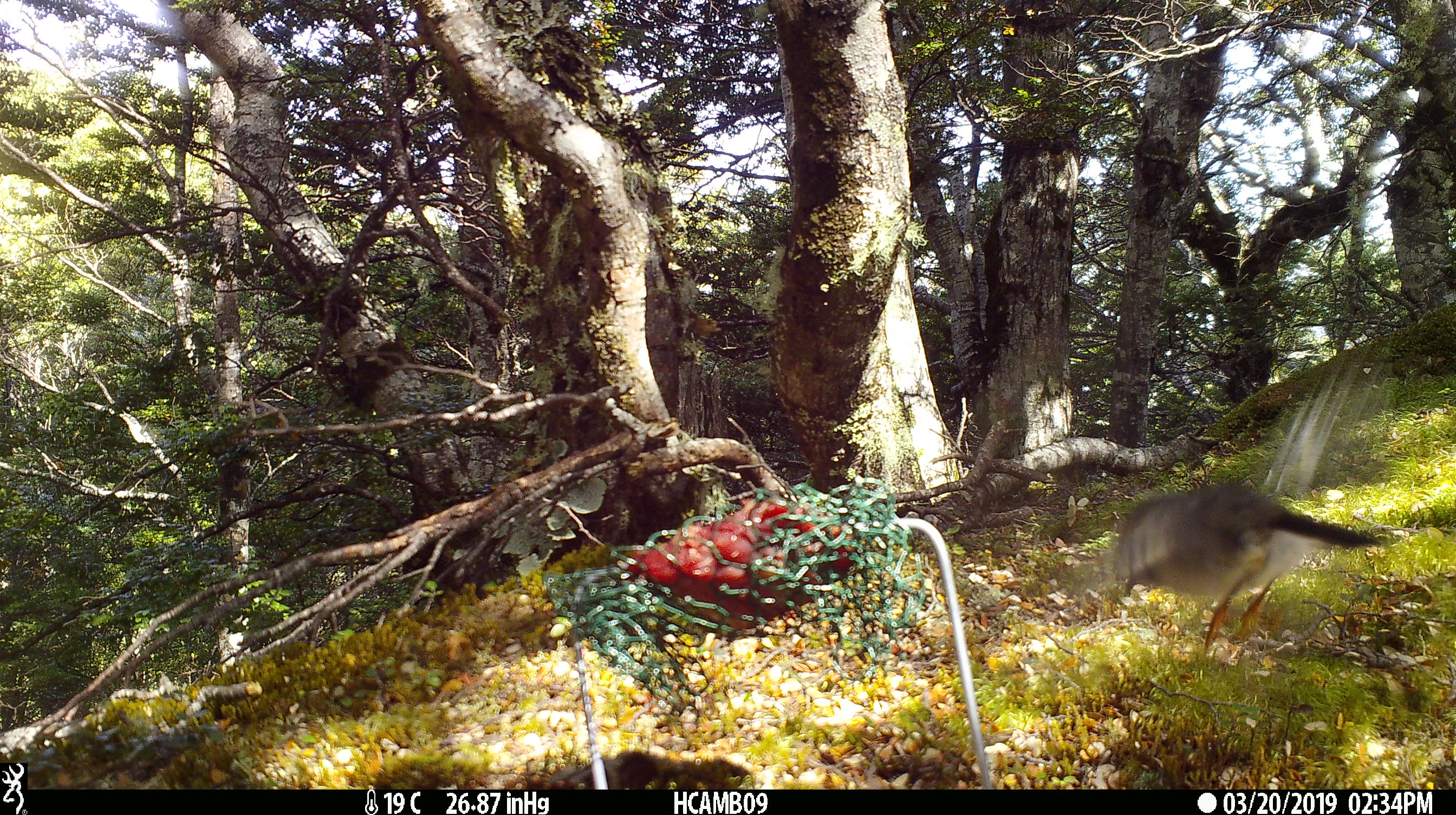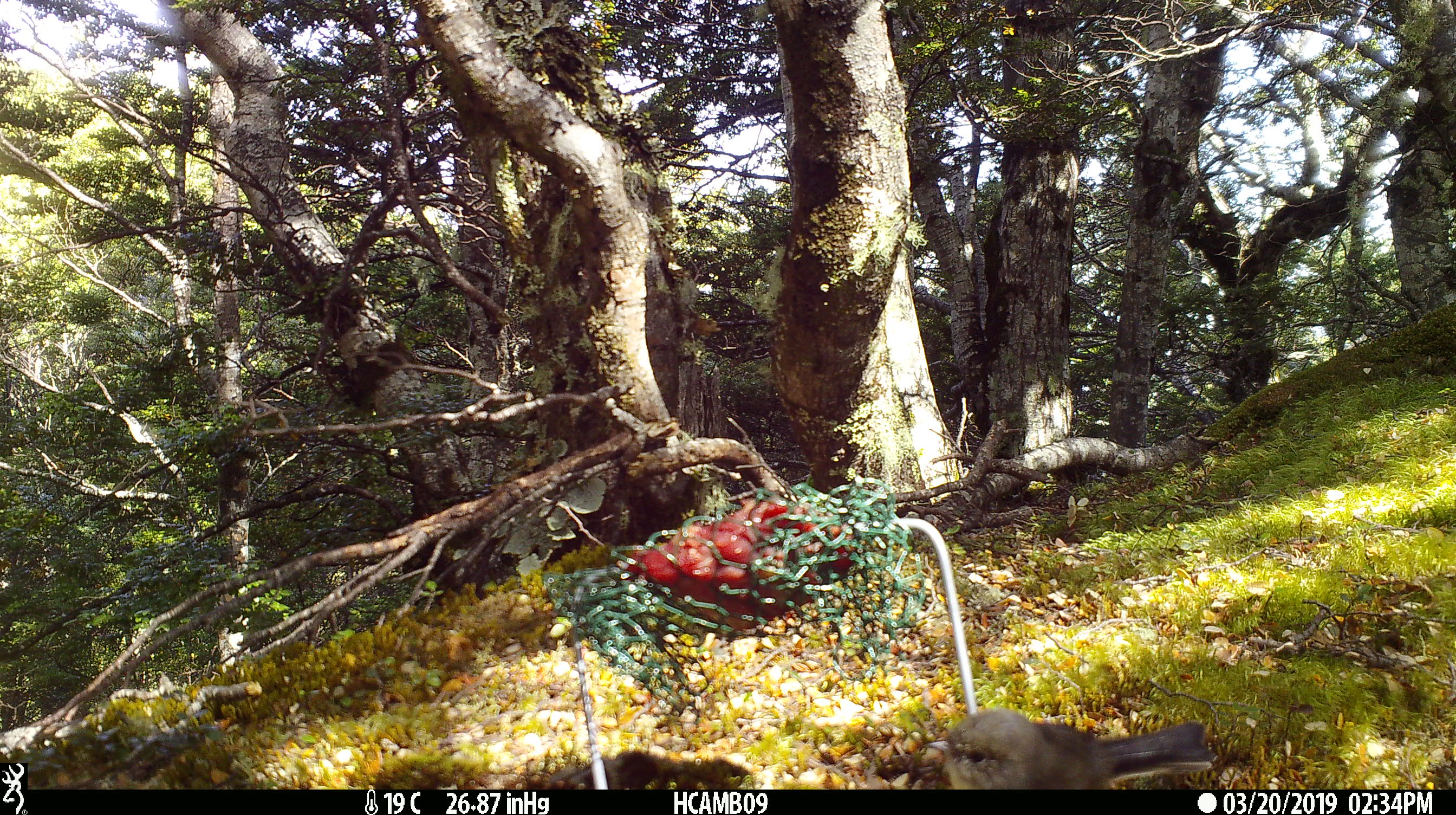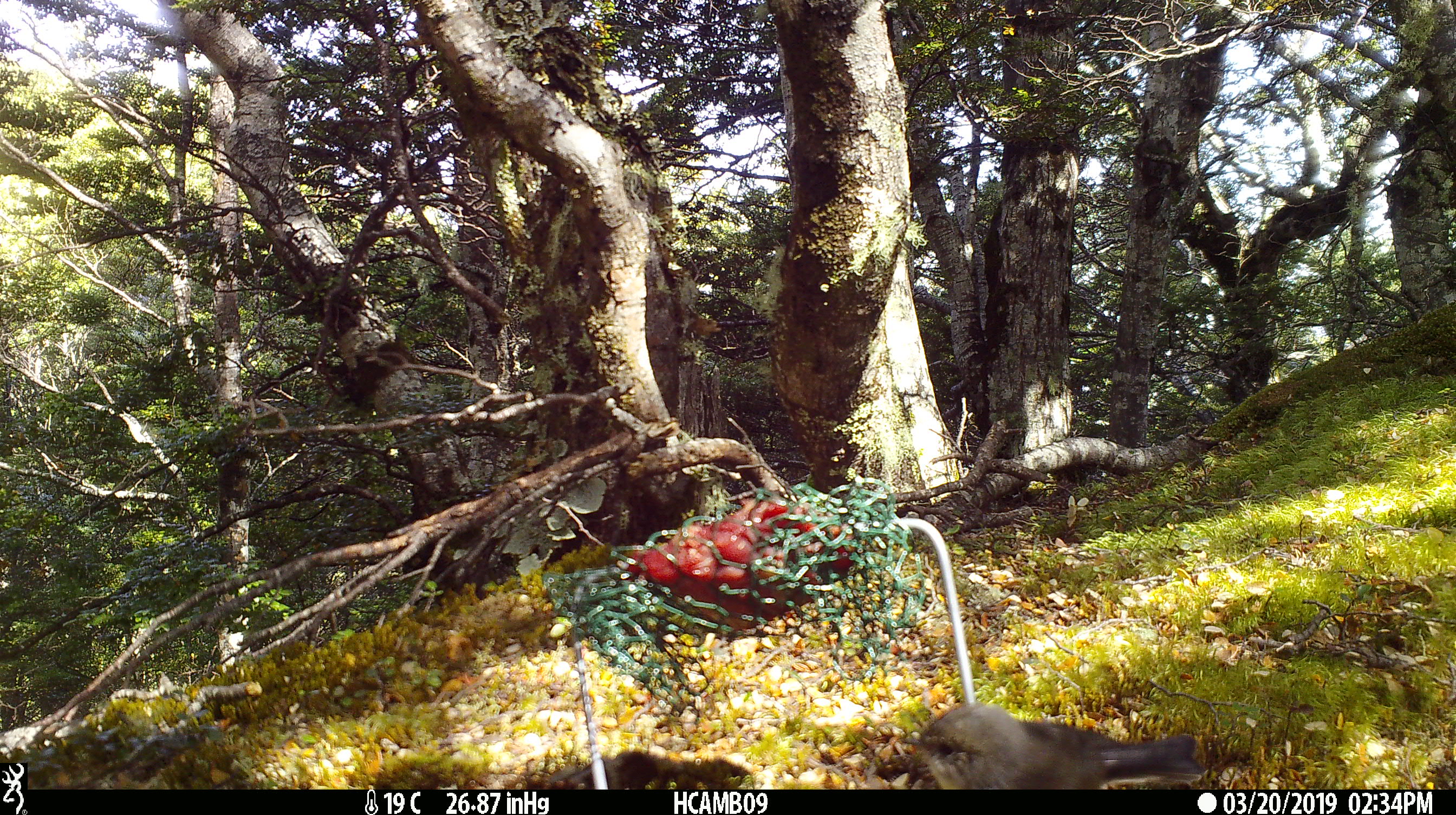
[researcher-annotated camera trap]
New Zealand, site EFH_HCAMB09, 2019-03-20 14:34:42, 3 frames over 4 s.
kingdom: Animalia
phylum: Chordata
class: Aves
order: Passeriformes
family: Petroicidae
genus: Petroica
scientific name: Petroica macrocephala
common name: tomtit